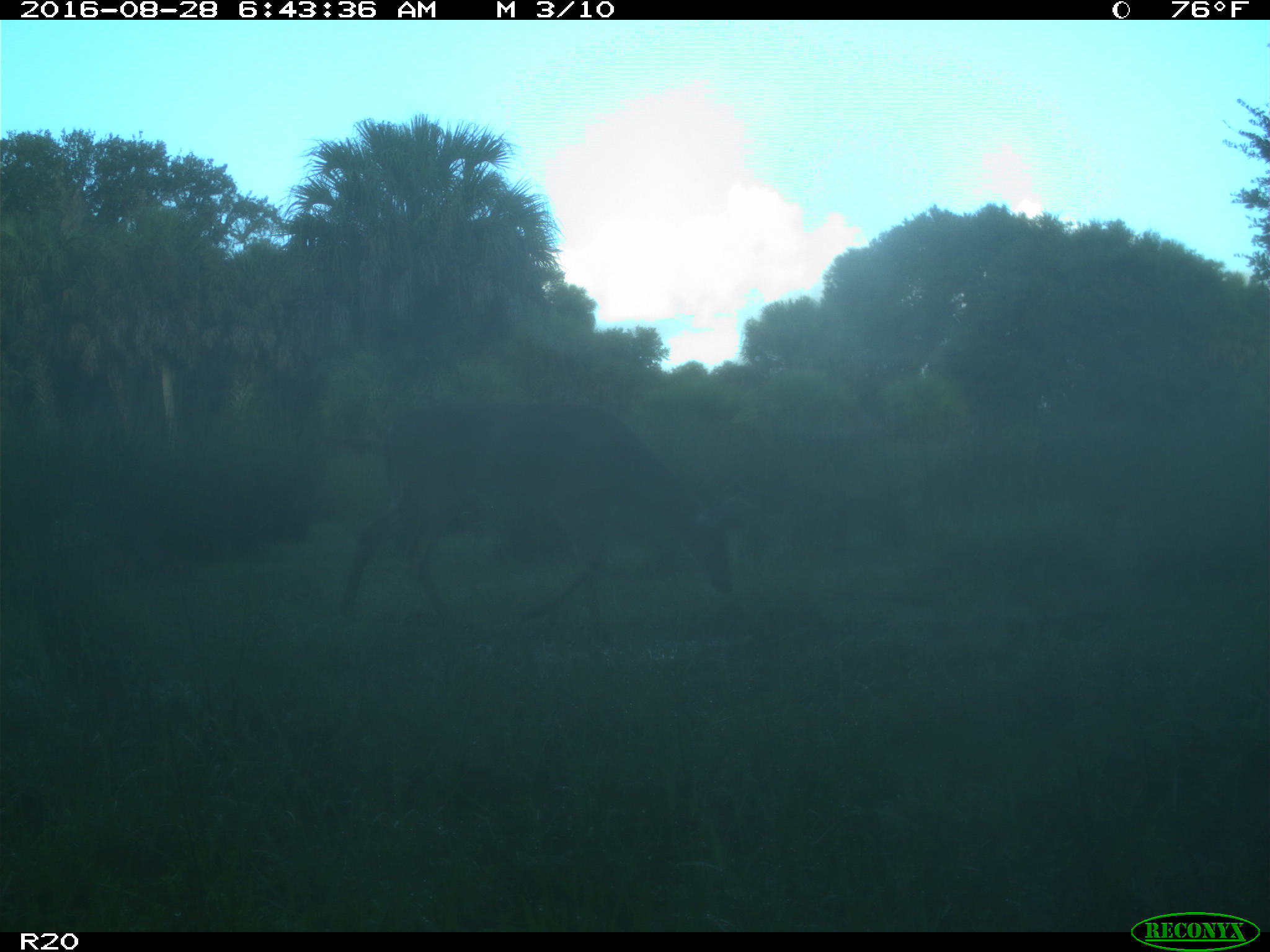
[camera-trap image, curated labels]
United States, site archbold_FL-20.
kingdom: Animalia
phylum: Chordata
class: Mammalia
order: Artiodactyla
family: Cervidae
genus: Odocoileus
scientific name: Odocoileus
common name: deer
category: unidentified deer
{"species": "unidentified deer (deer) (Odocoileus)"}